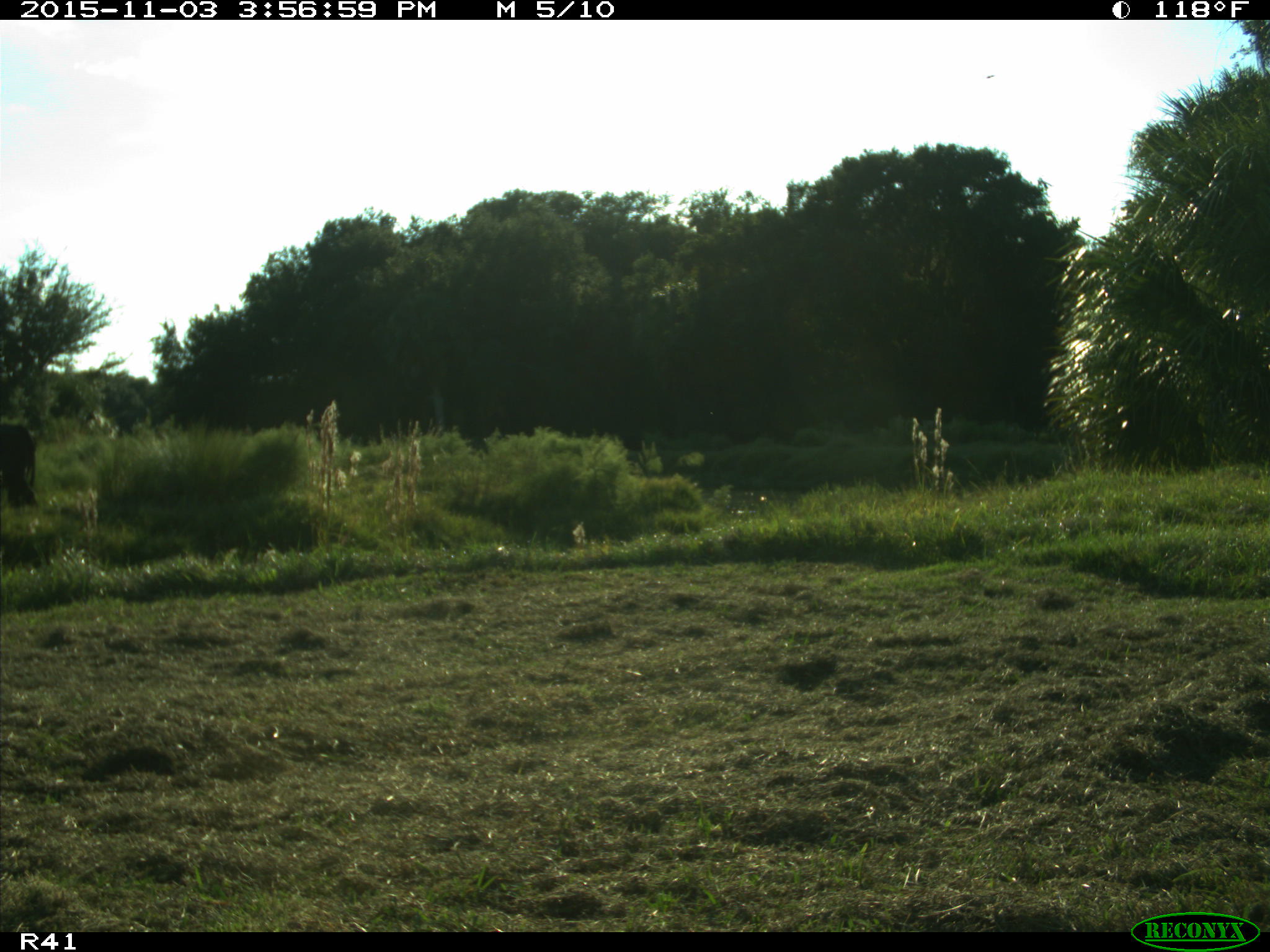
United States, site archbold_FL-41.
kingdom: Animalia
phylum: Chordata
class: Mammalia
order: Artiodactyla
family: Bovidae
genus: Bos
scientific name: Bos taurus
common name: domestic cow